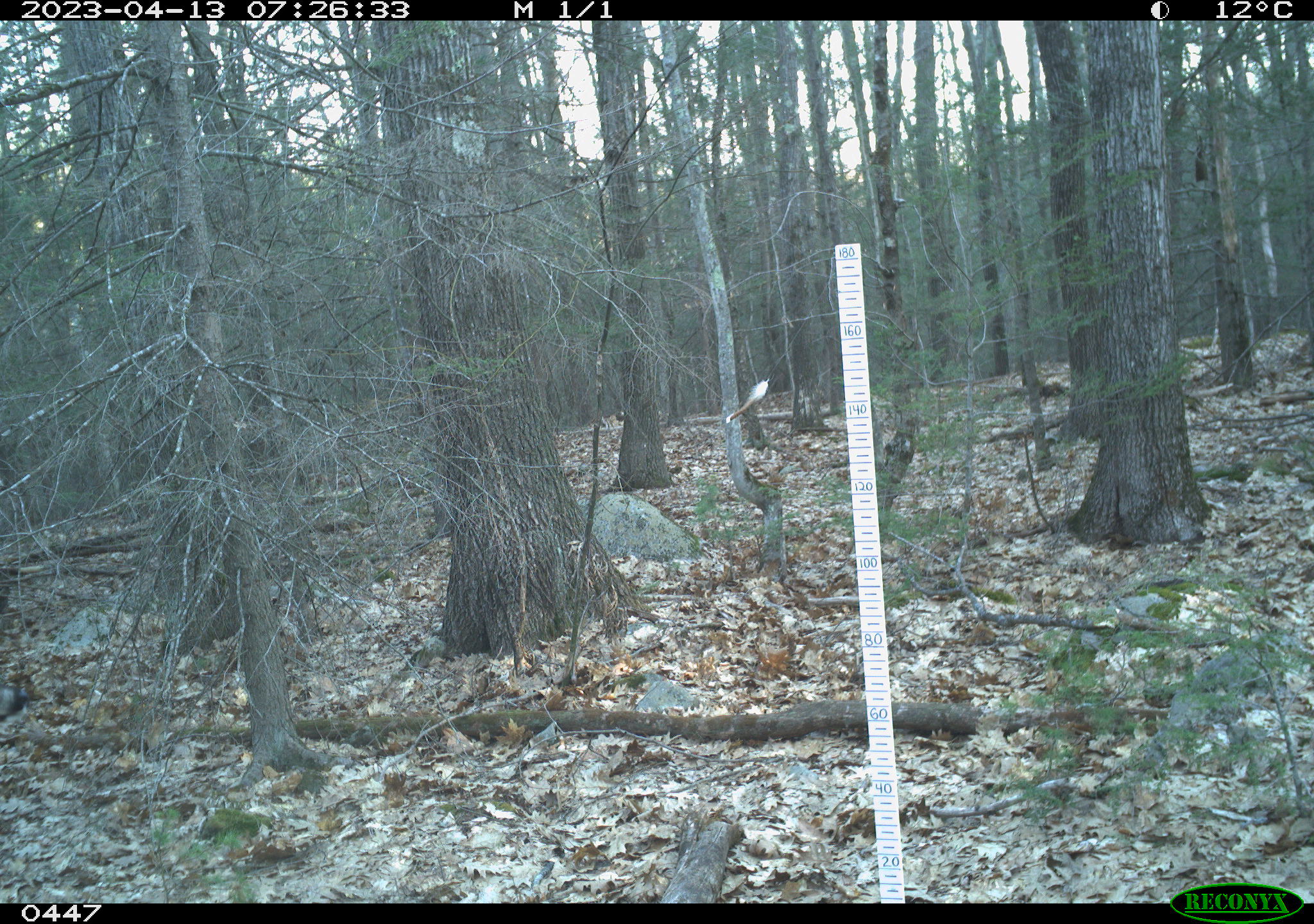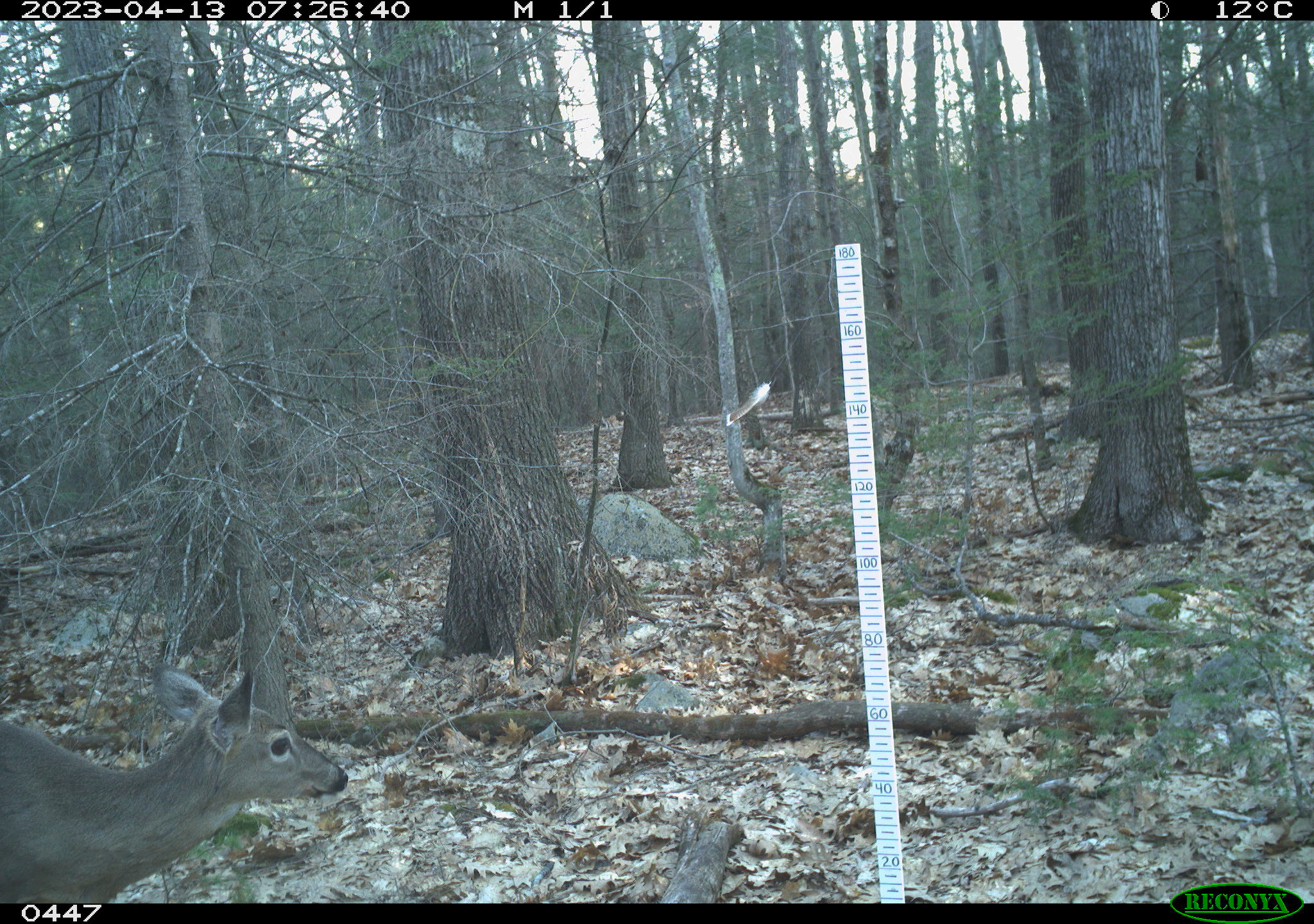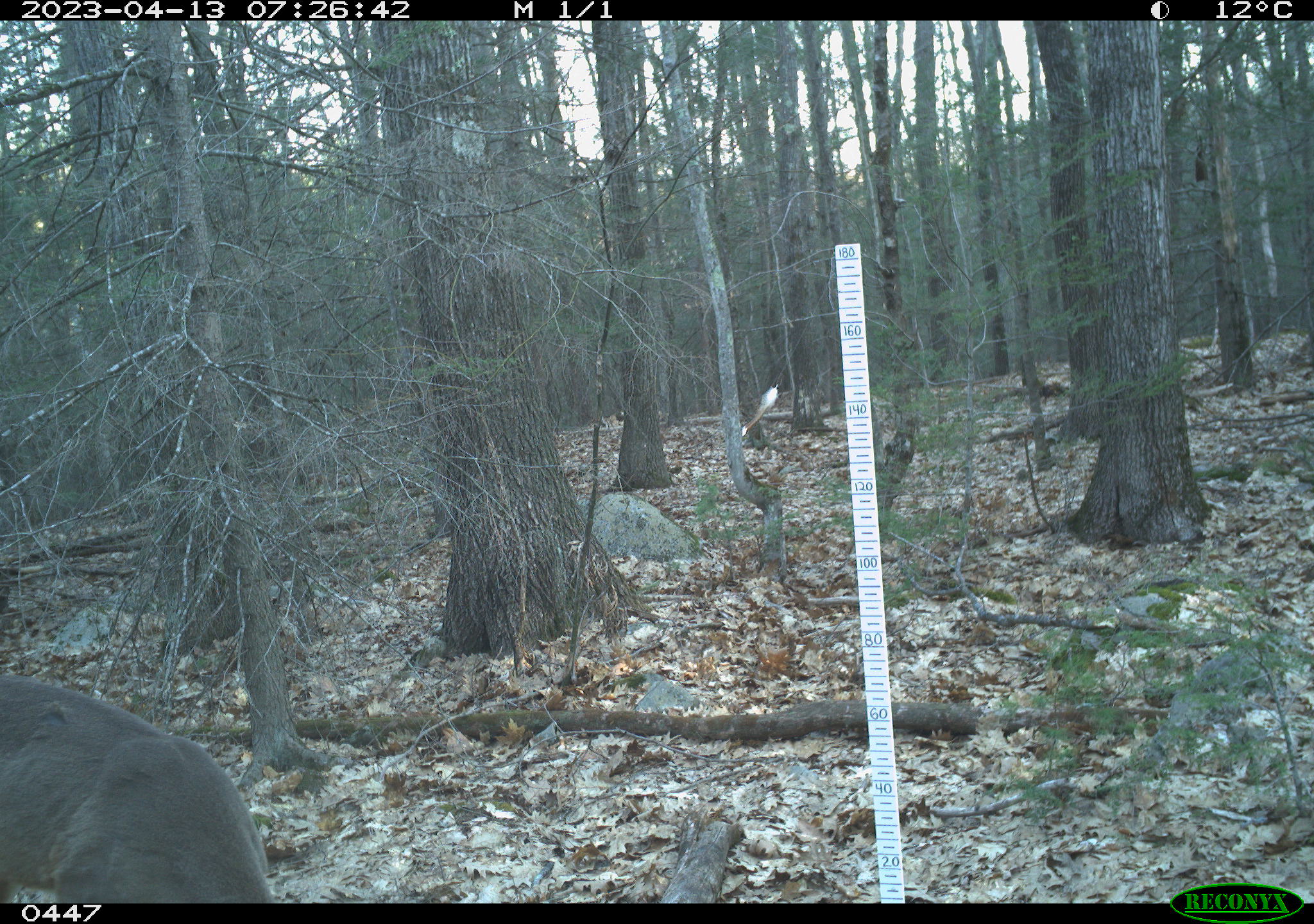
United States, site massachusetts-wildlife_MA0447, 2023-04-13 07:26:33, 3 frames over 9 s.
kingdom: Animalia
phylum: Chordata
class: Mammalia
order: Artiodactyla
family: Cervidae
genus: Odocoileus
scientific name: Odocoileus virginianus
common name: white-tailed deer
White-tailed deer (Odocoileus virginianus).